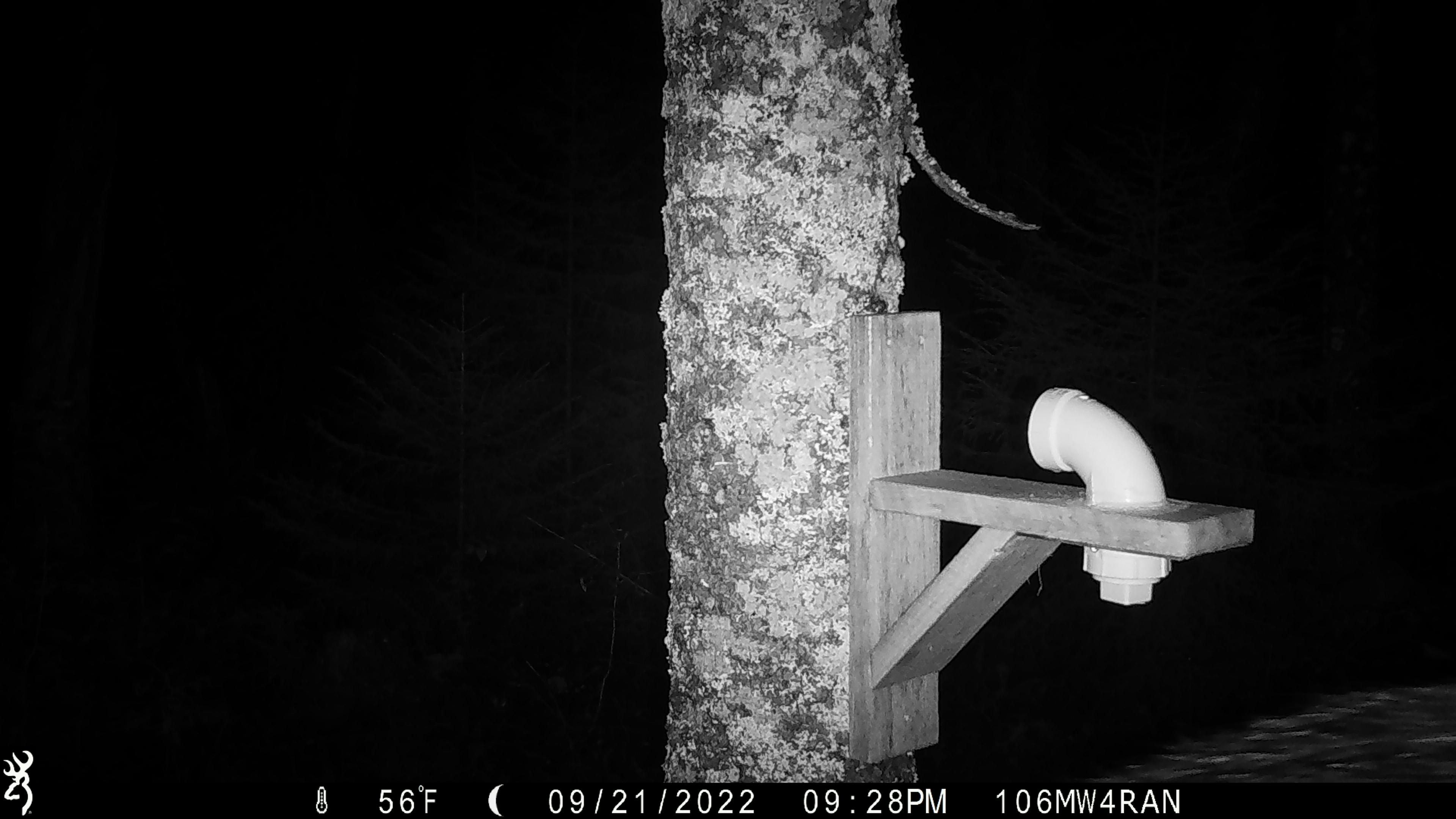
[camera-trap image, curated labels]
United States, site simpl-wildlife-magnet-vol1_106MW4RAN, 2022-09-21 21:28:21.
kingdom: Animalia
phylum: Chordata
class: Mammalia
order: Artiodactyla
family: Cervidae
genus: Alces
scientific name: Alces alces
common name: moose